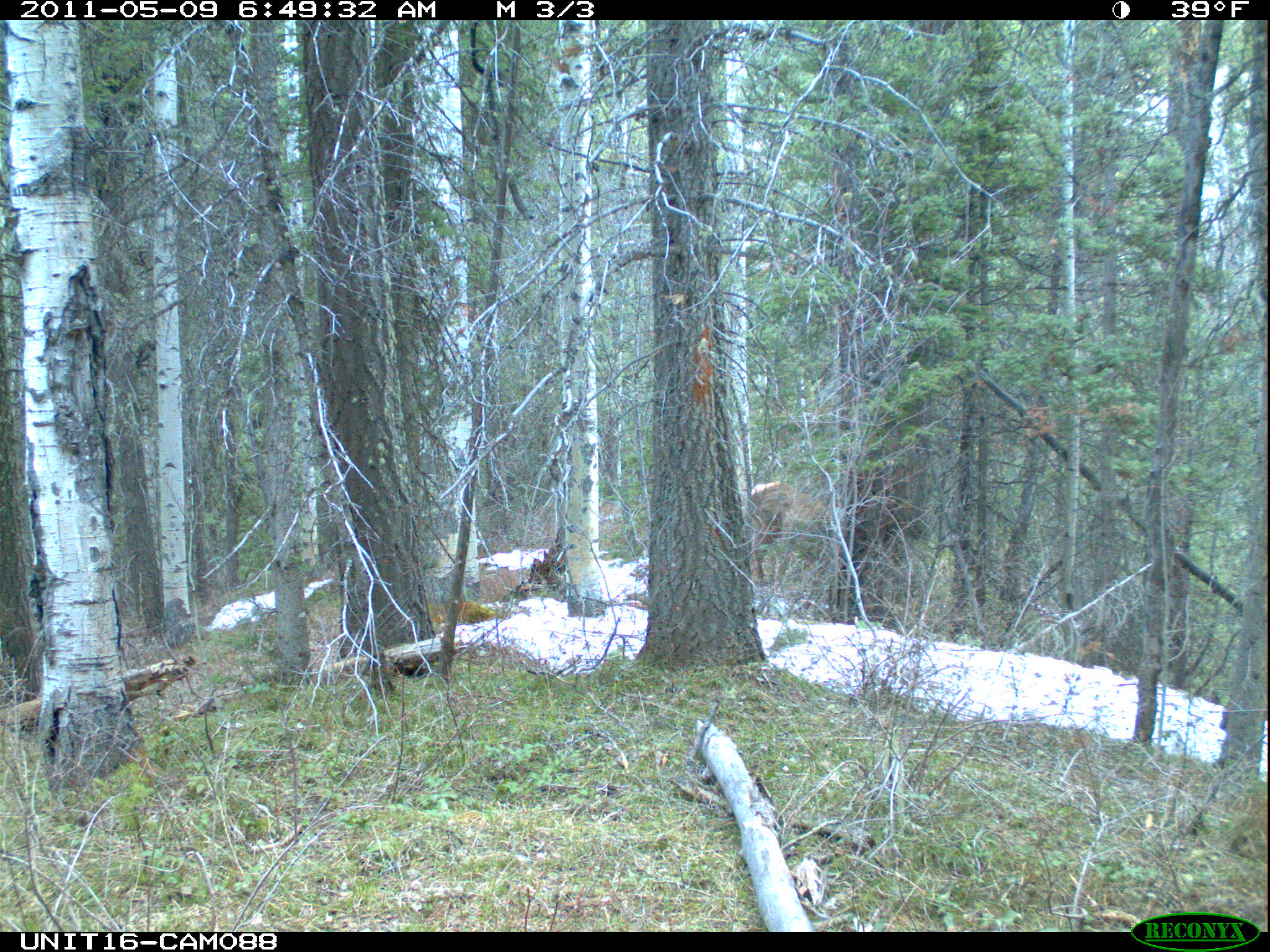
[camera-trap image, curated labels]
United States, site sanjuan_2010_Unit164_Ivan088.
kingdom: Animalia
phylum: Chordata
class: Mammalia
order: Artiodactyla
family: Cervidae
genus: Cervus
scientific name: Cervus elaphus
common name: red deer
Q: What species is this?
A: Cervus elaphus (red deer).